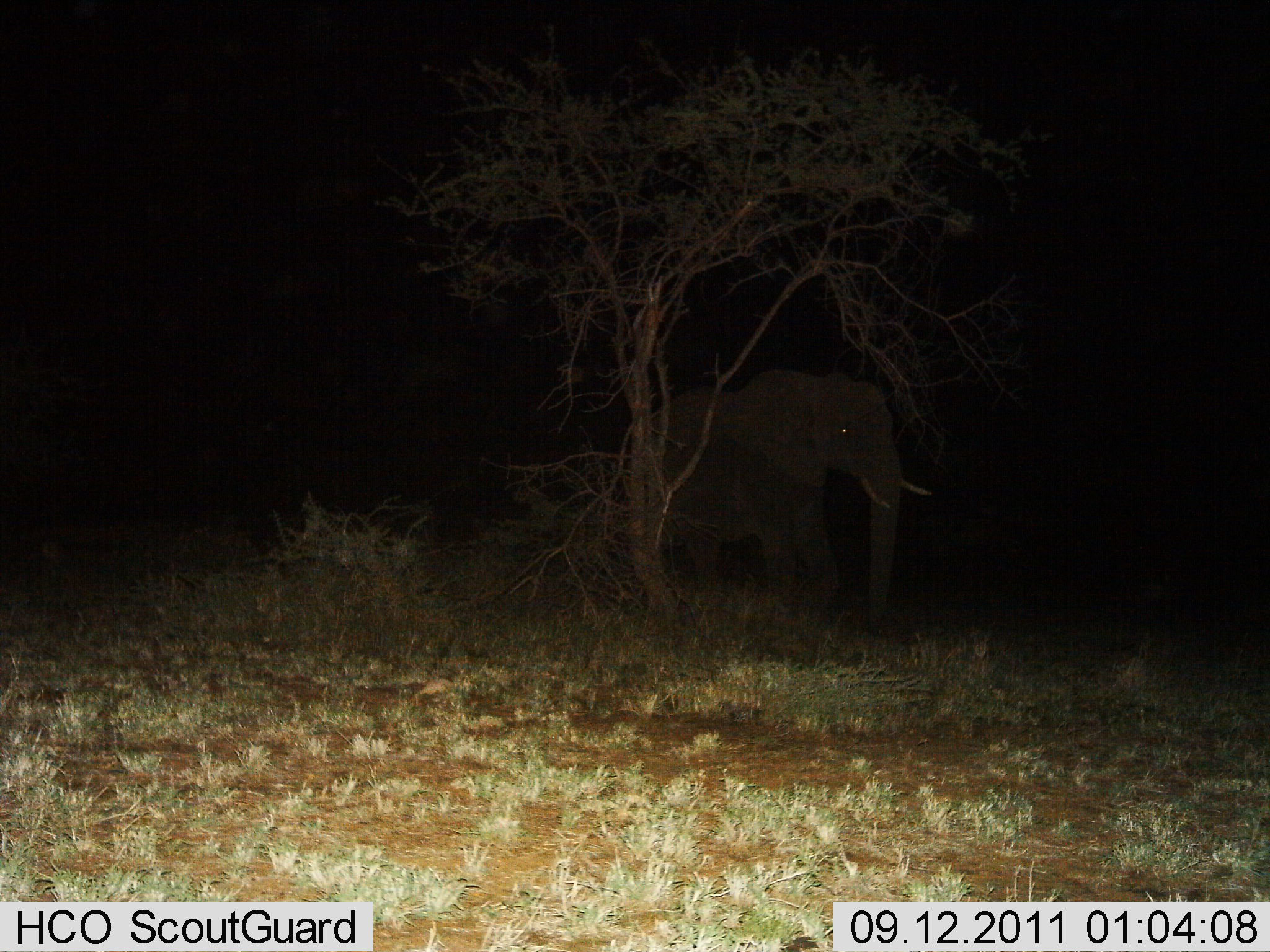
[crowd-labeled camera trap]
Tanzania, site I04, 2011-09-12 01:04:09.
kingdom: Animalia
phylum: Chordata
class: Mammalia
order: Proboscidea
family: Elephantidae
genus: Loxodonta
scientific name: Loxodonta africana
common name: african bush elephant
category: elephant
Elephant (african bush elephant) (Loxodonta africana), count 1. Behavior (volunteer vote fractions): standing 92%, resting 0%, moving 8%, interacting 0%. Young present (vote fraction): 0%. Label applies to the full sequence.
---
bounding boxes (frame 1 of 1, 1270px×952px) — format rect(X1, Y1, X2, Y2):
animal: rect(624, 368, 938, 636)